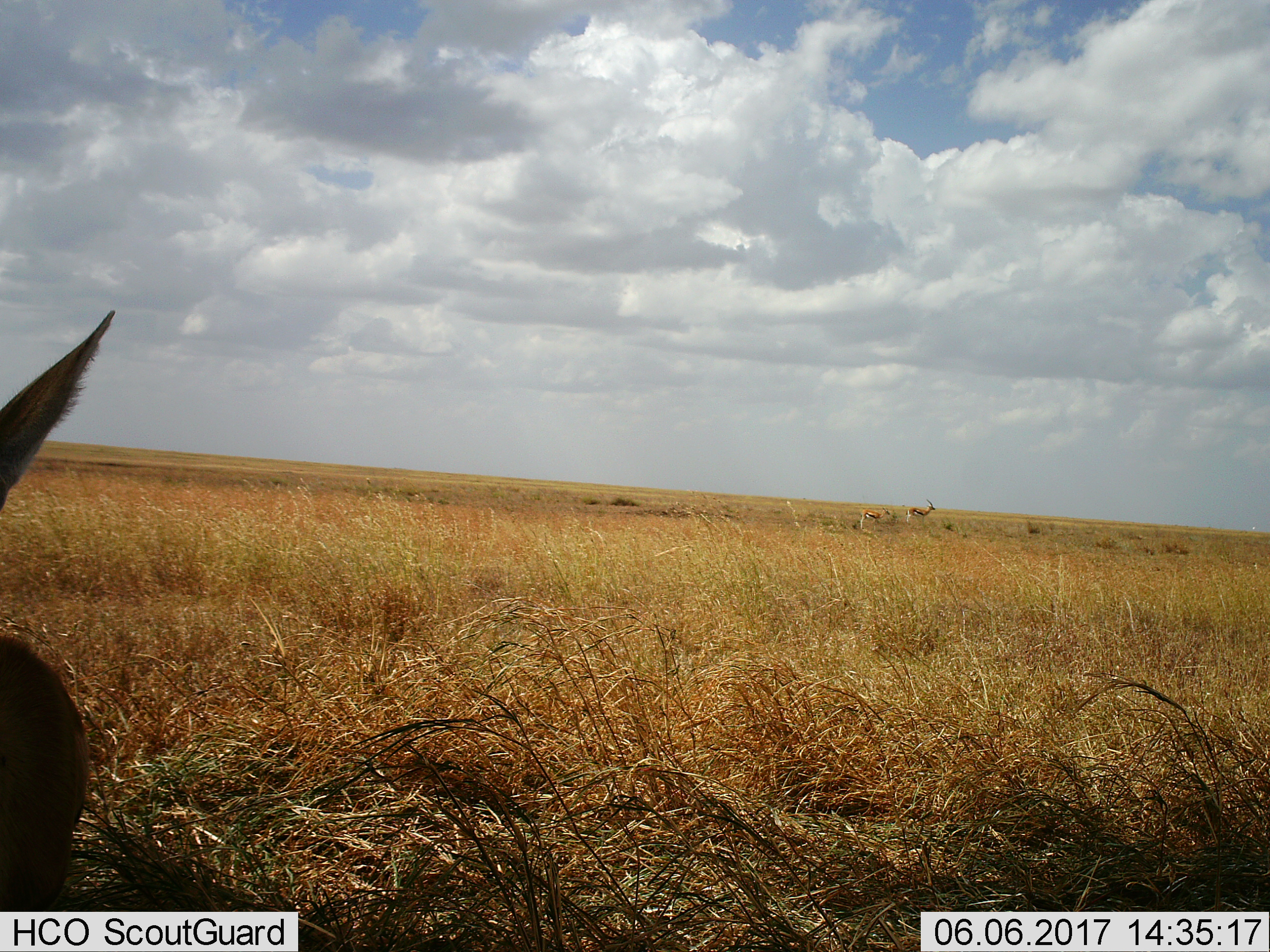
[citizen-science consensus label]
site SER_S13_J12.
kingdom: Animalia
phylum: Chordata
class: Mammalia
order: Artiodactyla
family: Bovidae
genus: Eudorcas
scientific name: Eudorcas thomsonii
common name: thomson's gazelle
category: gazellethomsons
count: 3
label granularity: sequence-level